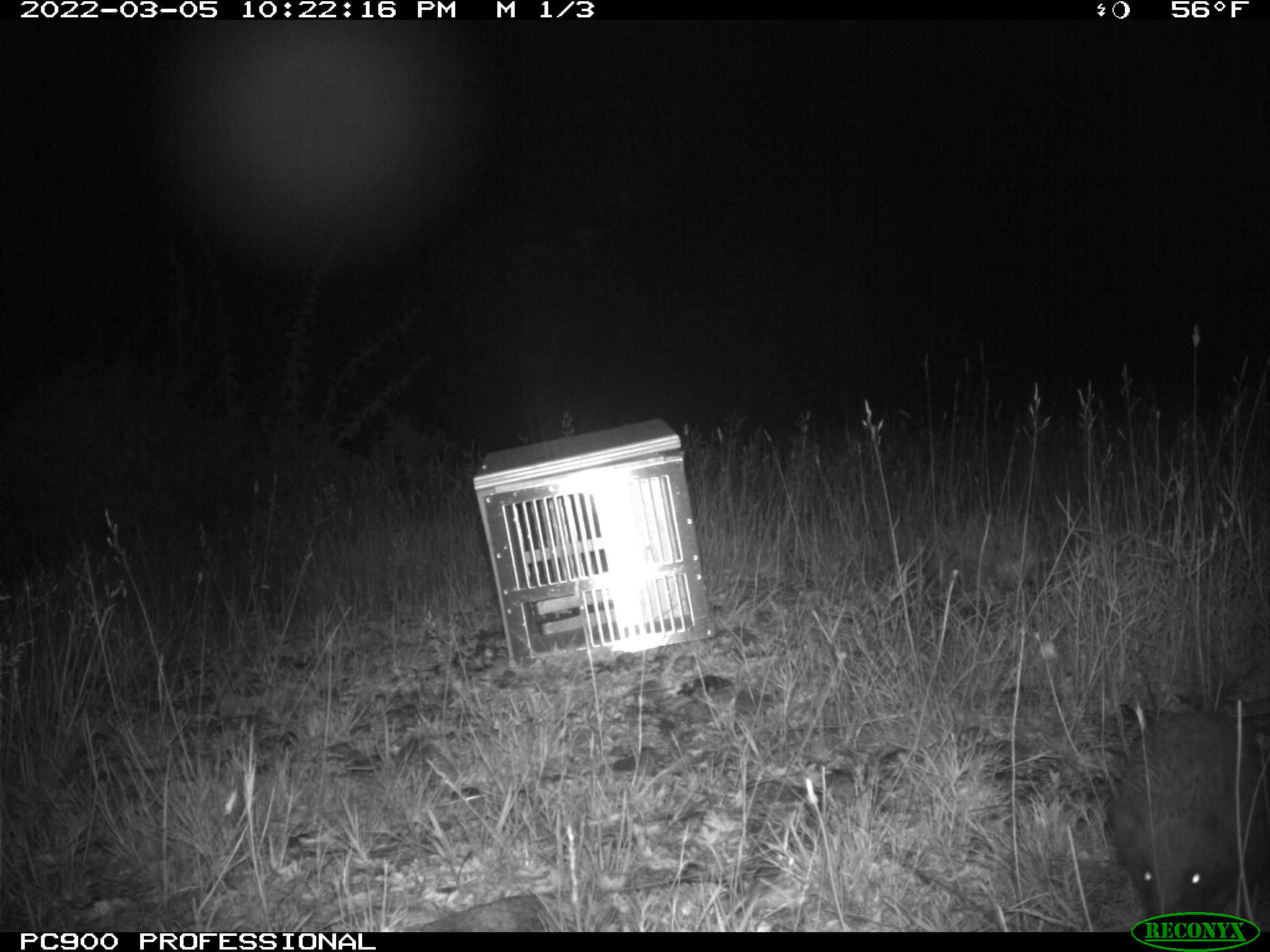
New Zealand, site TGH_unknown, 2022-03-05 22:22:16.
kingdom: Animalia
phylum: Chordata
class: Mammalia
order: Eulipotyphla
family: Erinaceidae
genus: Erinaceus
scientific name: Erinaceus europaeus europaeus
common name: european hedgehog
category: hedgehog